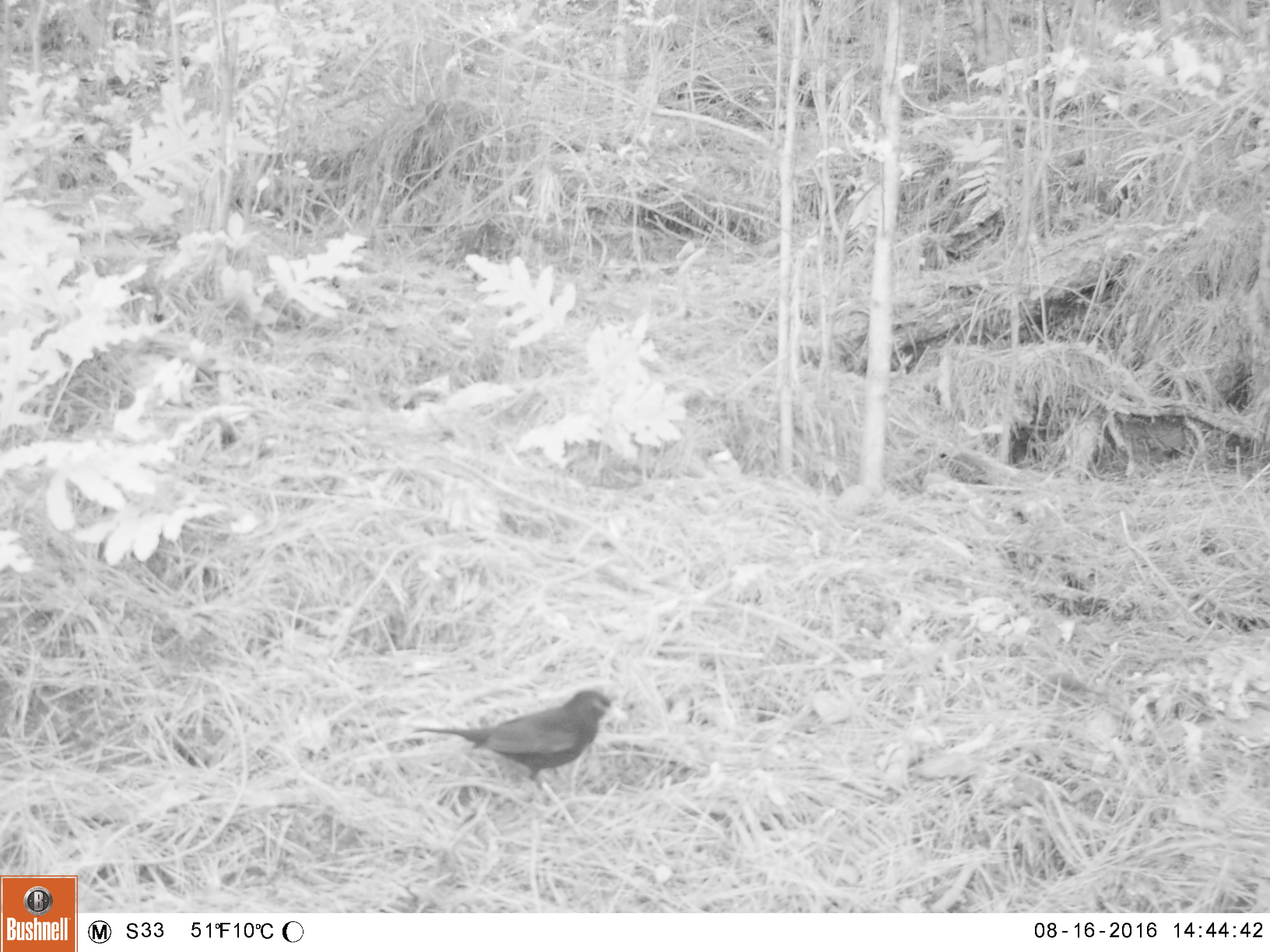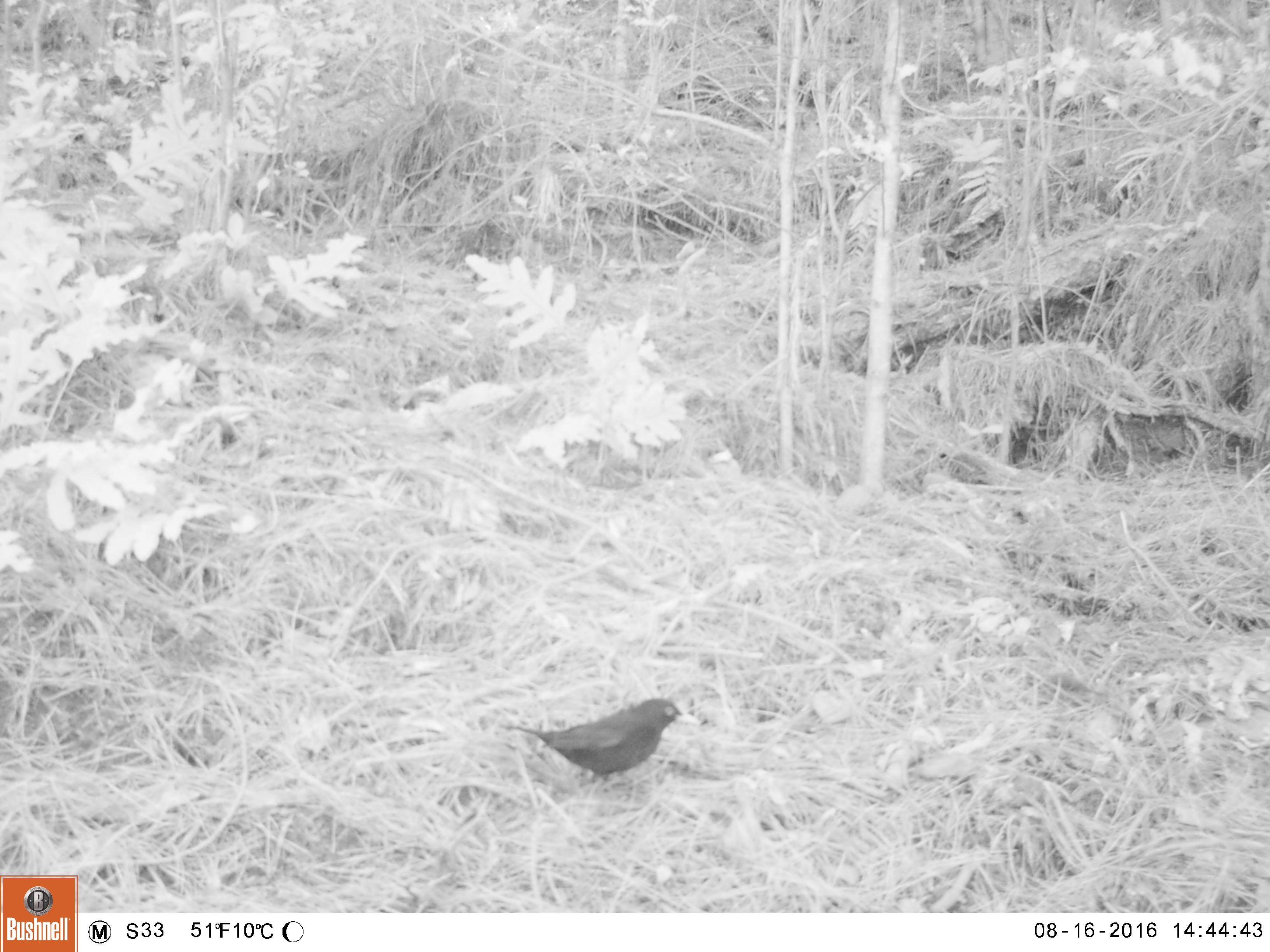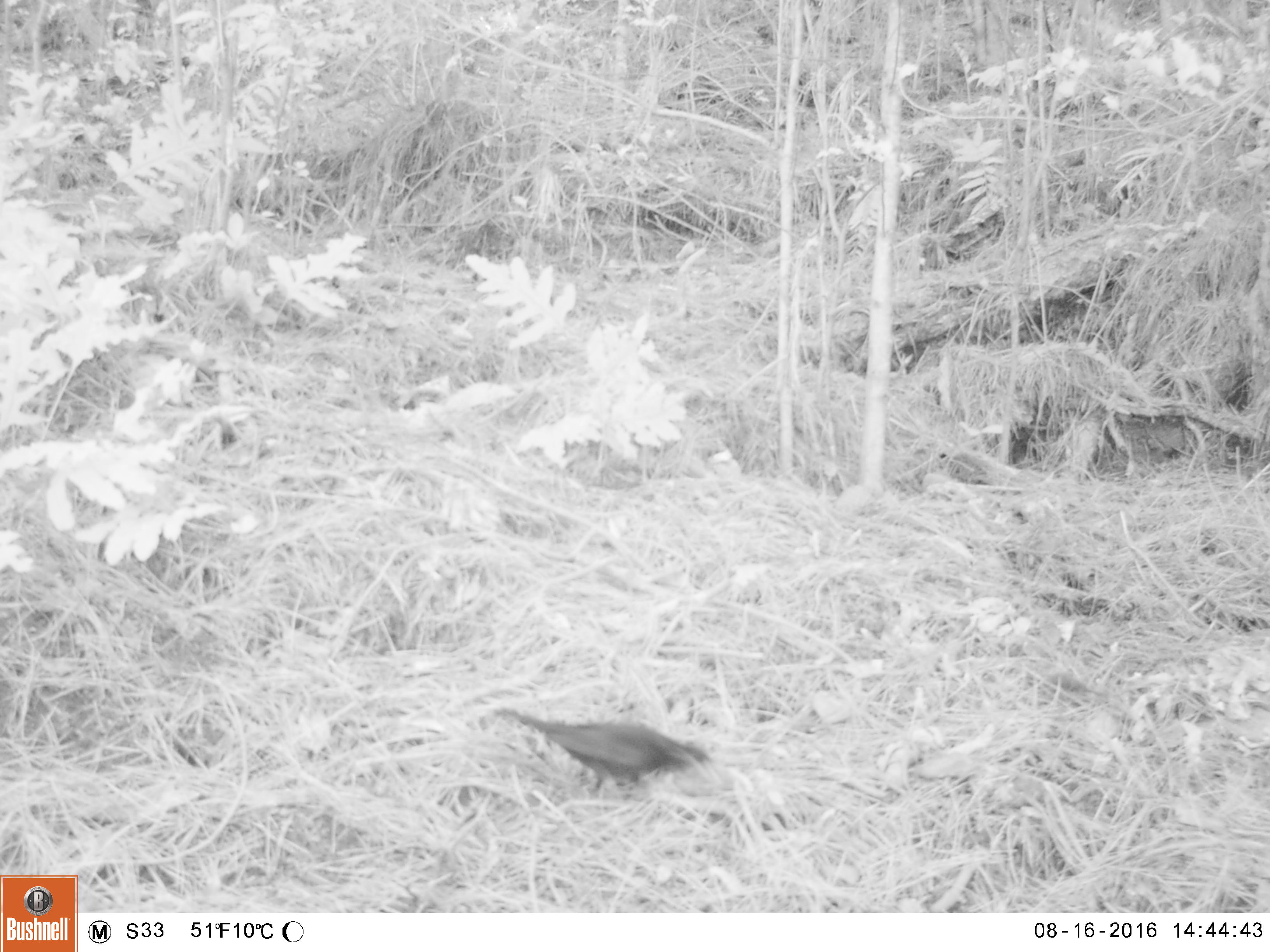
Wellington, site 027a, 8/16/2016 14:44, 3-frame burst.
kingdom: Animalia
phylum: Chordata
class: Aves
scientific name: Aves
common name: bird